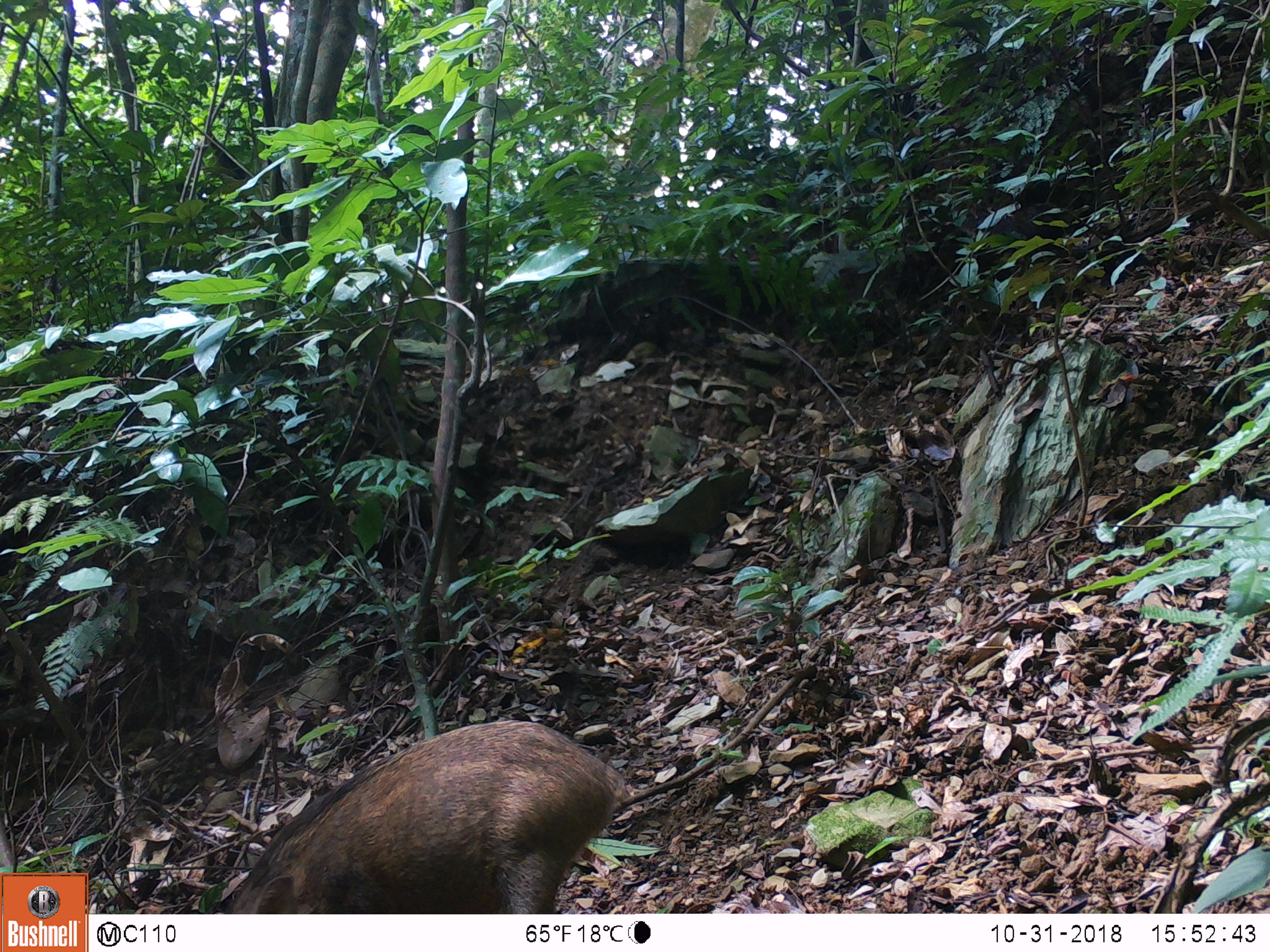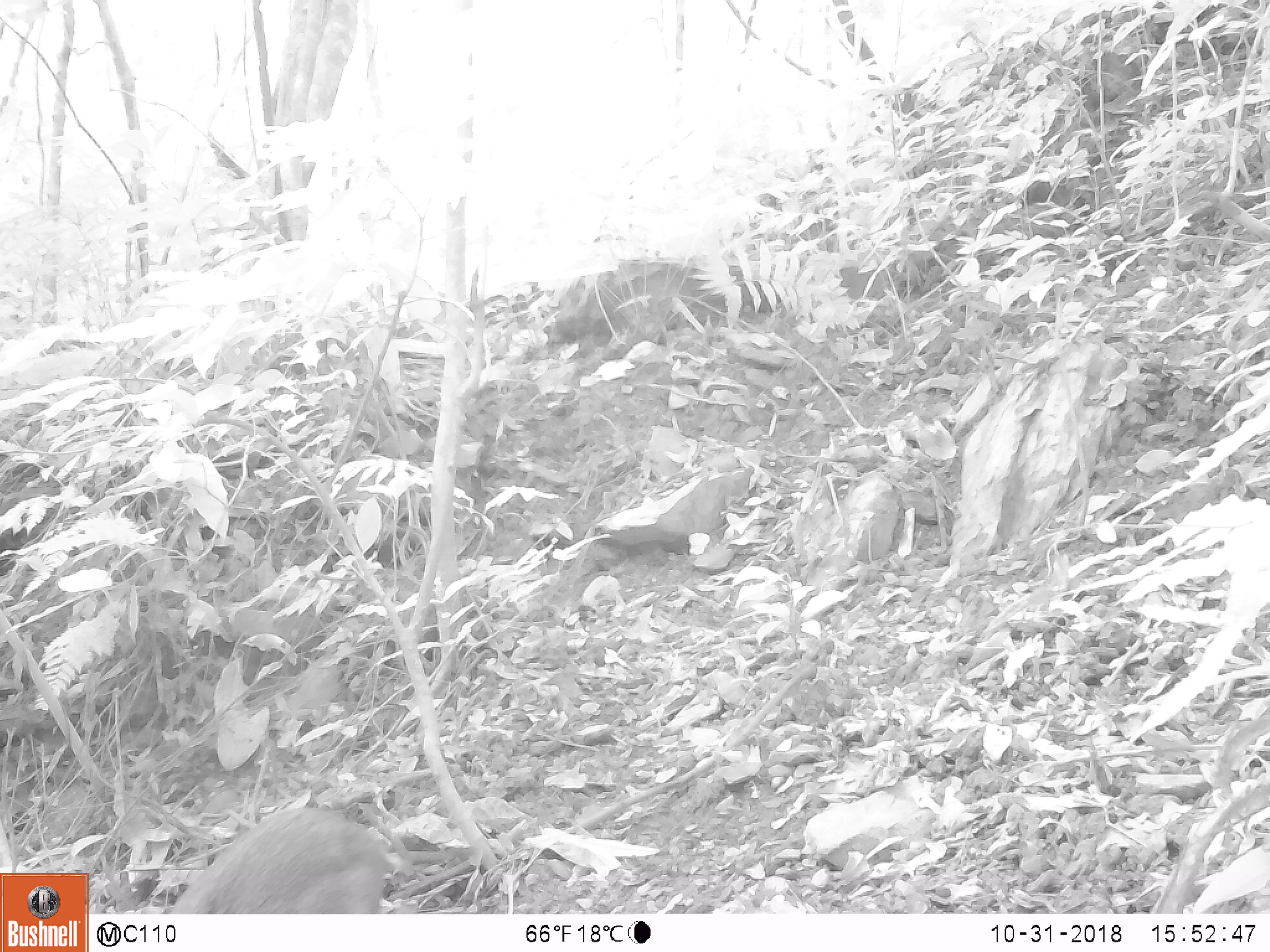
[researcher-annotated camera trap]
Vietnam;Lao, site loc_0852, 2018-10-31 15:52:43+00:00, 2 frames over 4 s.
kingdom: Animalia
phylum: Chordata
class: Mammalia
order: Artiodactyla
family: Suidae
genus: Sus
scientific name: Sus scrofa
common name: eurasian wild pig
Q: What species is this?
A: Eurasian wild pig (Sus scrofa).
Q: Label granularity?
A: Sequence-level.